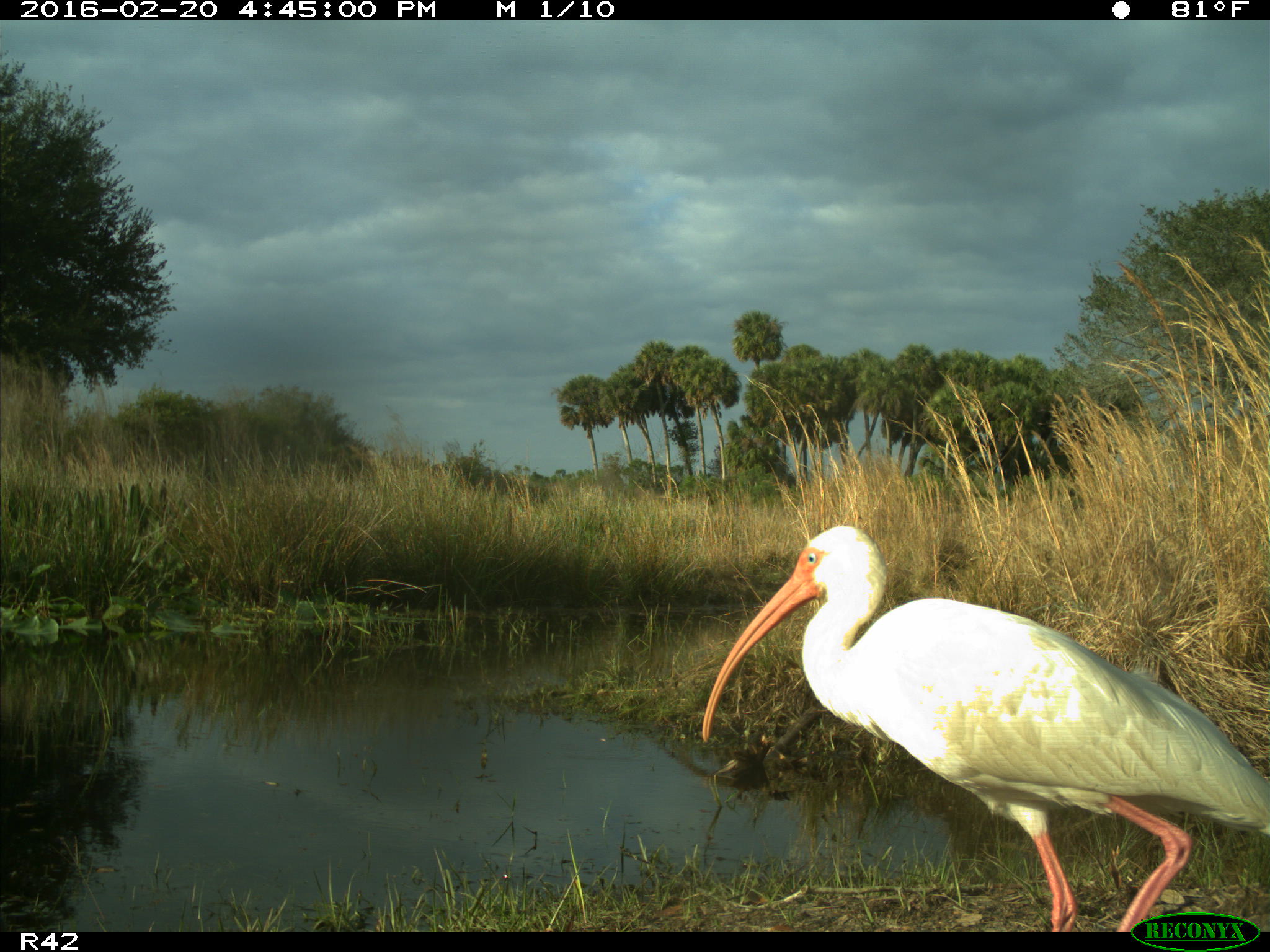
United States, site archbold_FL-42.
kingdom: Animalia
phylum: Chordata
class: Aves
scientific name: Aves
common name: birds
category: unidentified bird